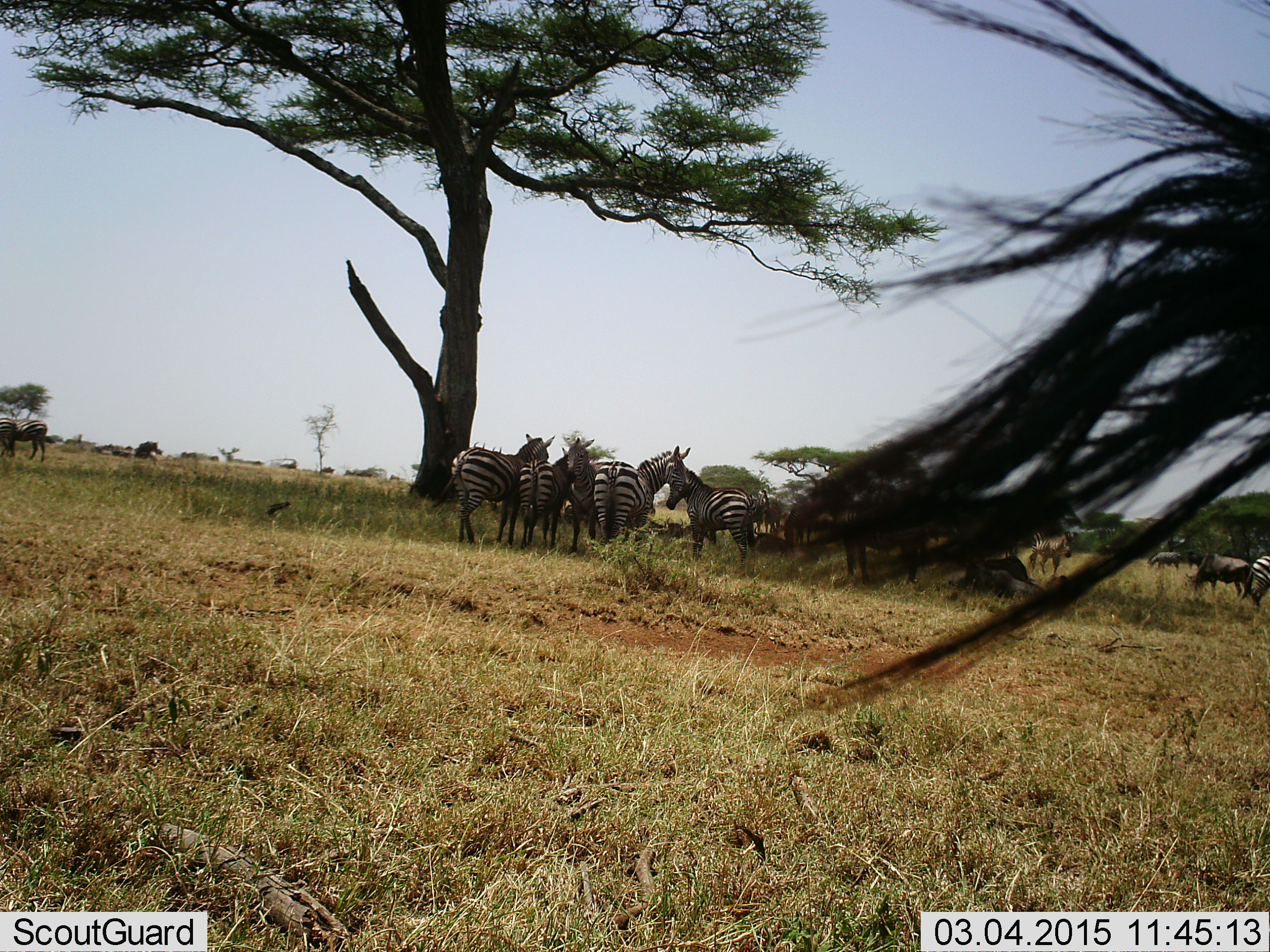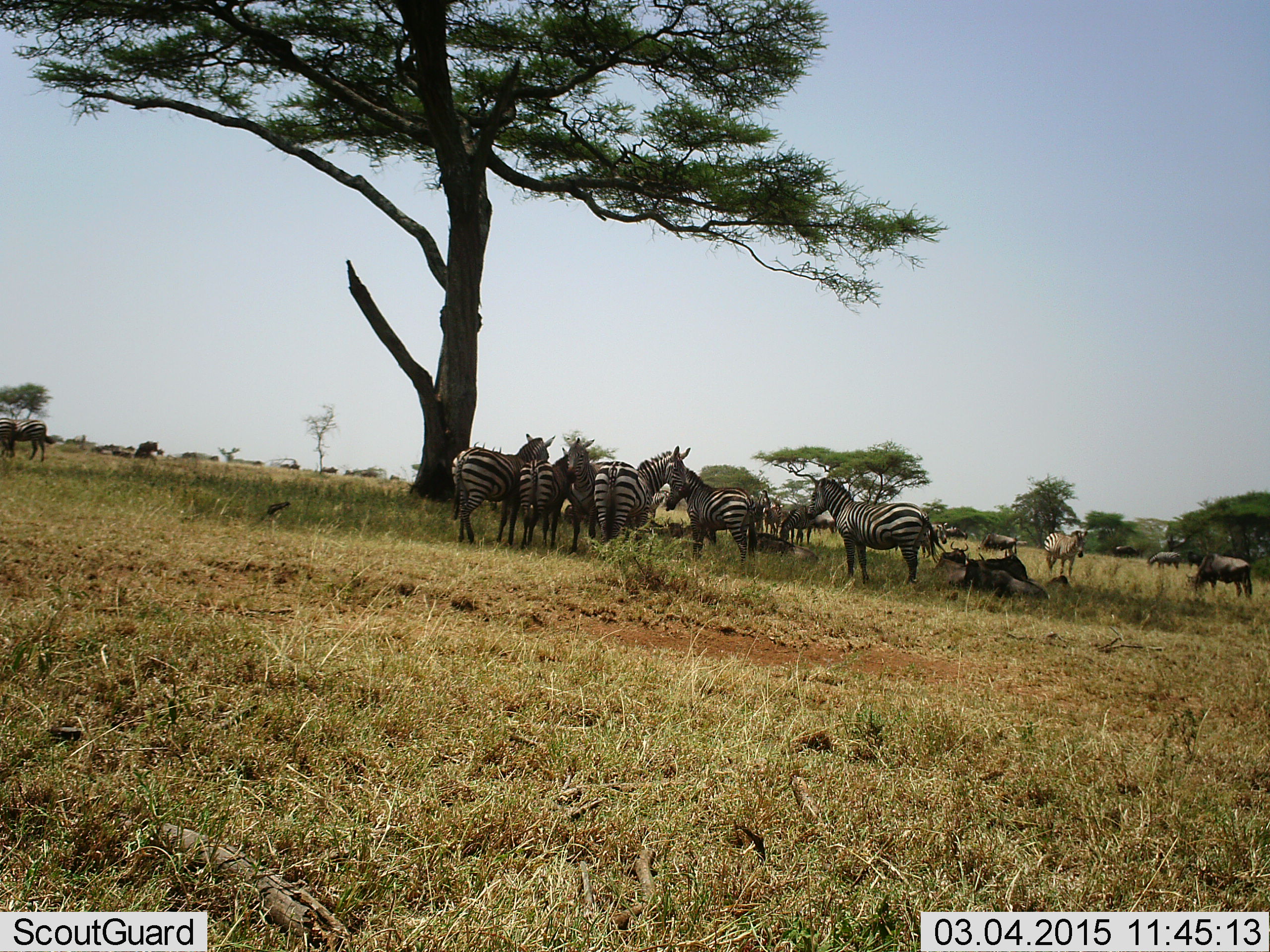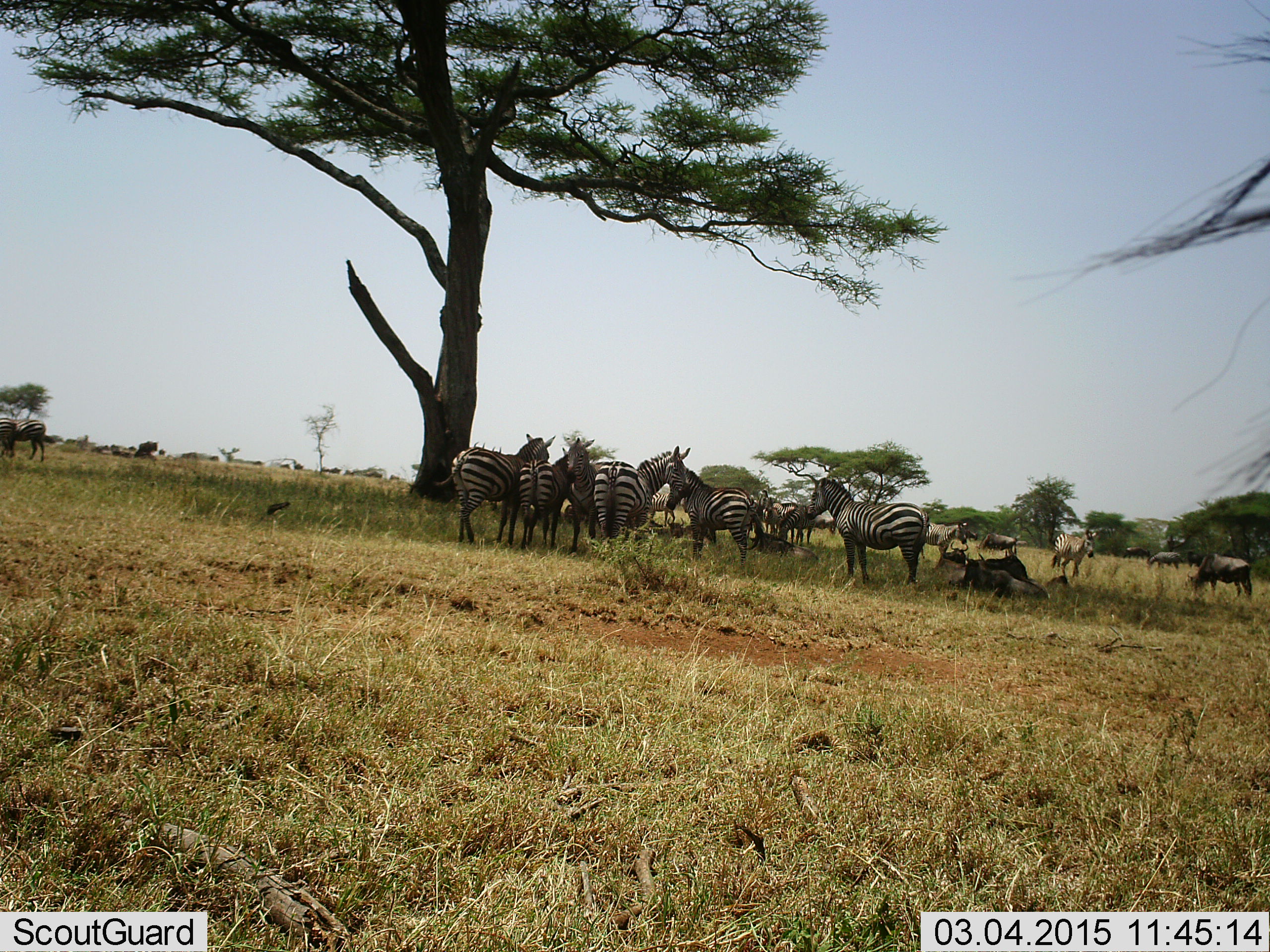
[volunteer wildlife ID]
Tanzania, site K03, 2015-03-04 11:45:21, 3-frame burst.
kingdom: Animalia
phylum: Chordata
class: Mammalia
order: Artiodactyla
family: Bovidae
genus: Connochaetes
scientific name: Connochaetes taurinus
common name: blue wildebeest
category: wildebeest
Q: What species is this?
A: Wildebeest (blue wildebeest) (Connochaetes taurinus).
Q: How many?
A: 10.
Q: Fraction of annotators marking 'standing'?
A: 80%.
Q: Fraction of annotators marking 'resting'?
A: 80%.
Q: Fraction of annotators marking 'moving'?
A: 30%.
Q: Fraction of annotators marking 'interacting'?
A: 0%.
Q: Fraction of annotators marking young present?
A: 0%.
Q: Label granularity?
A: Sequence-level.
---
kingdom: Animalia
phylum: Chordata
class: Mammalia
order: Perissodactyla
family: Equidae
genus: Equus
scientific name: Equus quagga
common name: plains zebra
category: zebra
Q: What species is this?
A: Zebra (plains zebra) (Equus quagga).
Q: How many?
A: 11-50.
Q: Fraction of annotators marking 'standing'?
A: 94%.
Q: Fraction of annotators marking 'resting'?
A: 31%.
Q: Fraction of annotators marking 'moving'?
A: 31%.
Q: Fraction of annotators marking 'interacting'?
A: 12%.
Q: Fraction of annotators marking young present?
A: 6%.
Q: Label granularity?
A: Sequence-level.